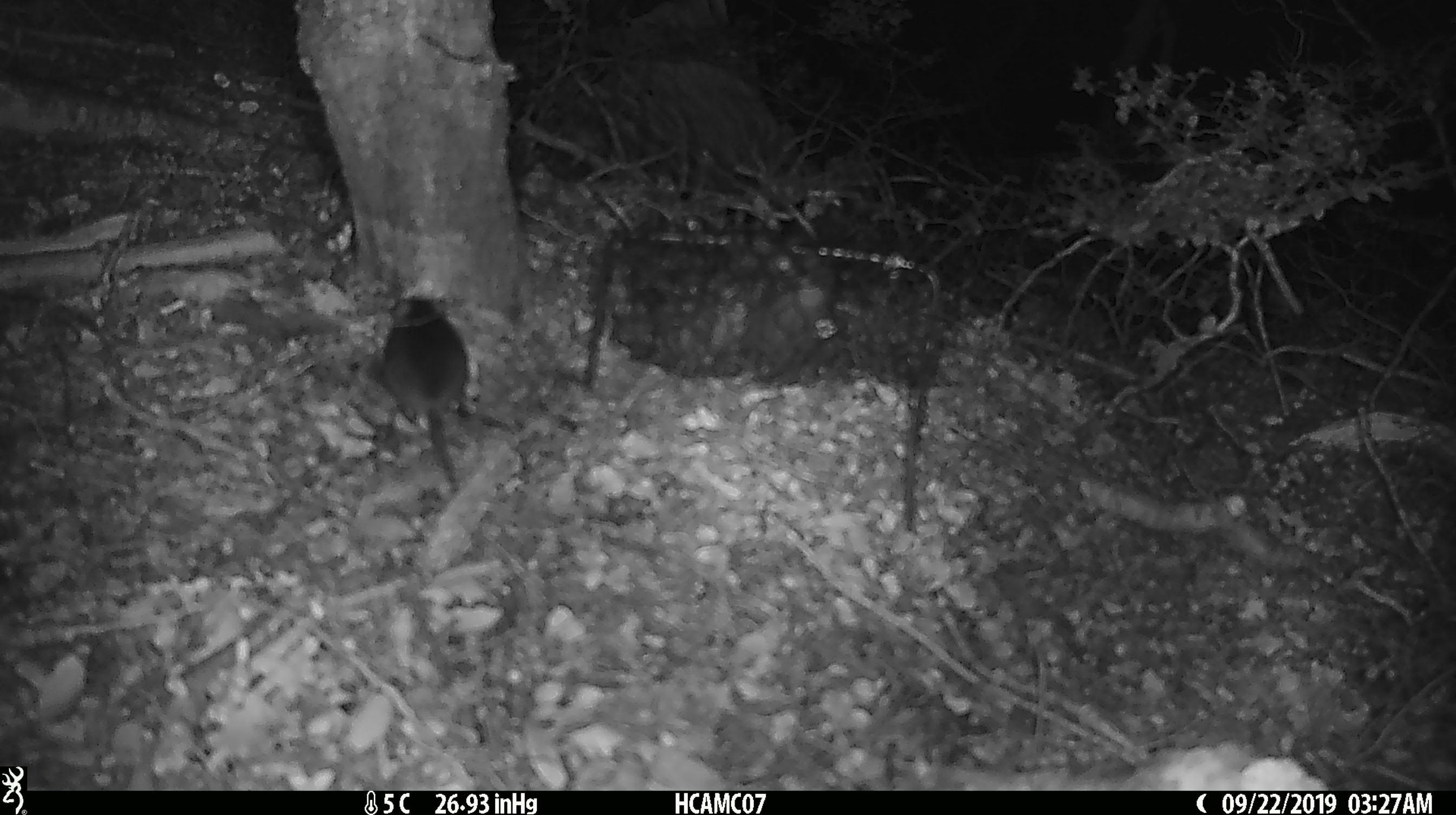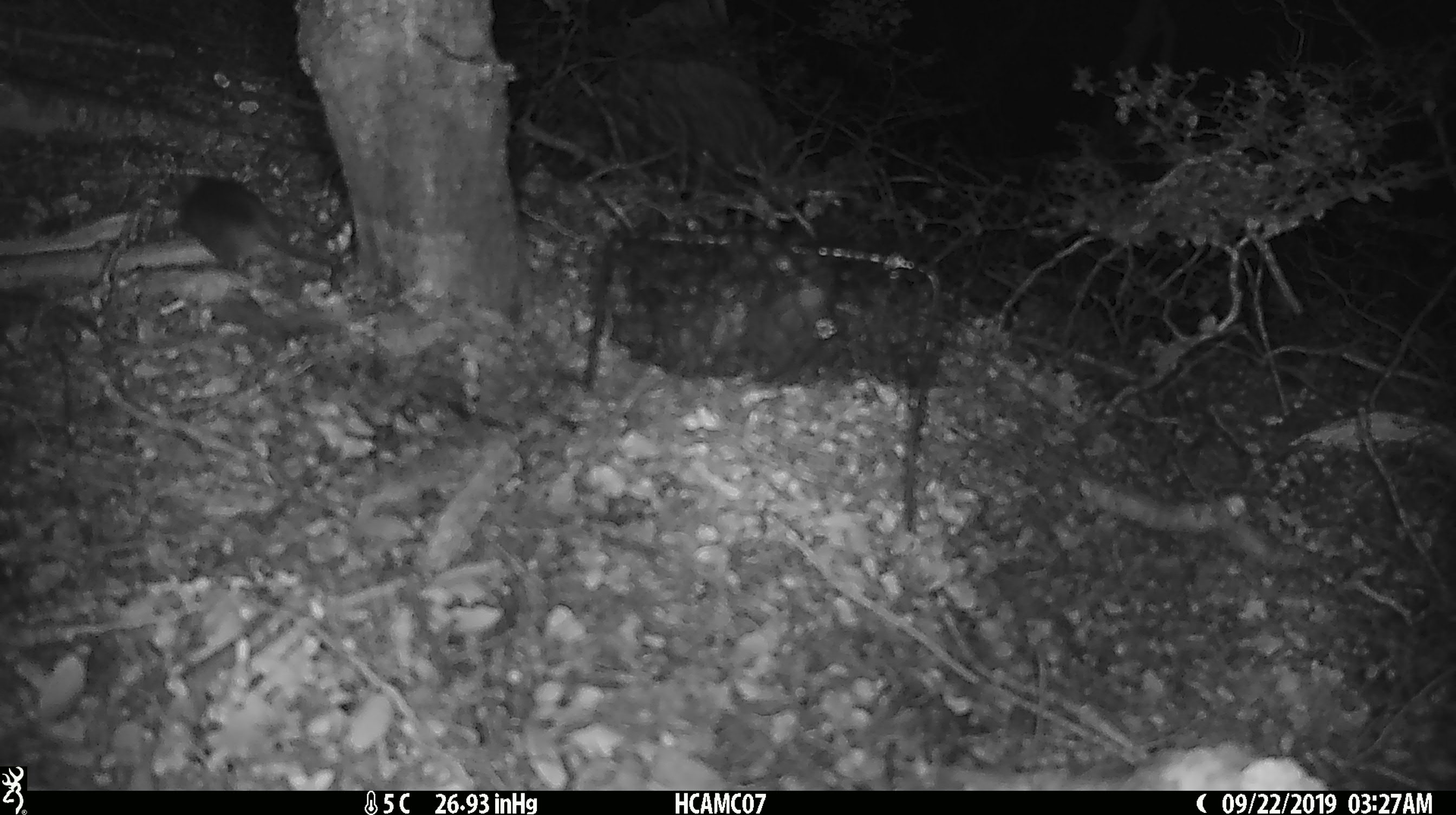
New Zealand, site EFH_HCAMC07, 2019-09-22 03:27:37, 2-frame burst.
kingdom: Animalia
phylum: Chordata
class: Mammalia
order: Rodentia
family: Muridae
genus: Mus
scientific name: Mus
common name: mouse